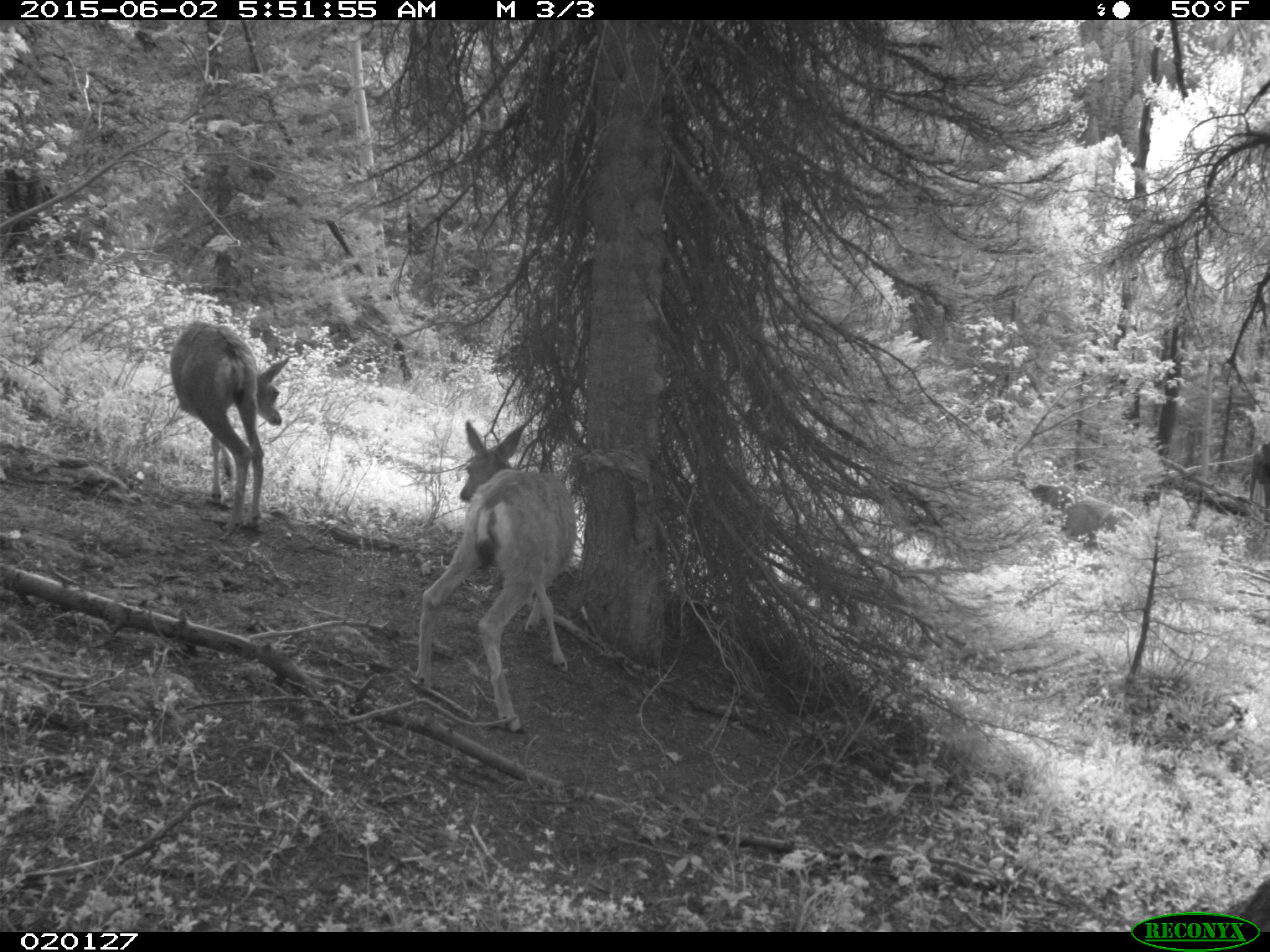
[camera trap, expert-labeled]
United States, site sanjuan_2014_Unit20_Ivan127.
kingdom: Animalia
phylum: Chordata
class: Mammalia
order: Artiodactyla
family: Cervidae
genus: Odocoileus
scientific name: Odocoileus hemionus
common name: mule deer